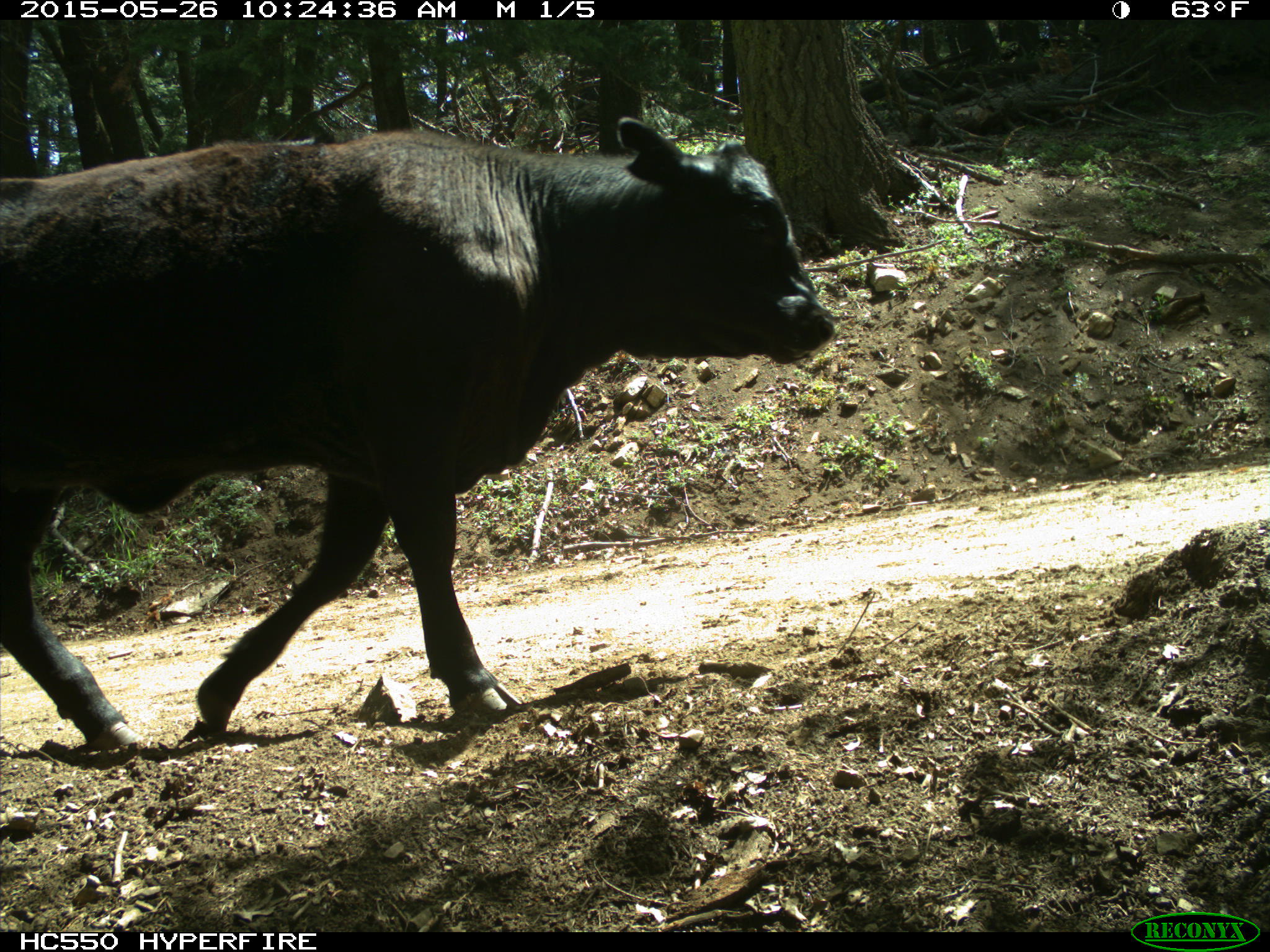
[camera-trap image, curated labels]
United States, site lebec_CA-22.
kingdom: Animalia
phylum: Chordata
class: Mammalia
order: Artiodactyla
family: Bovidae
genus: Bos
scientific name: Bos taurus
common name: domestic cow